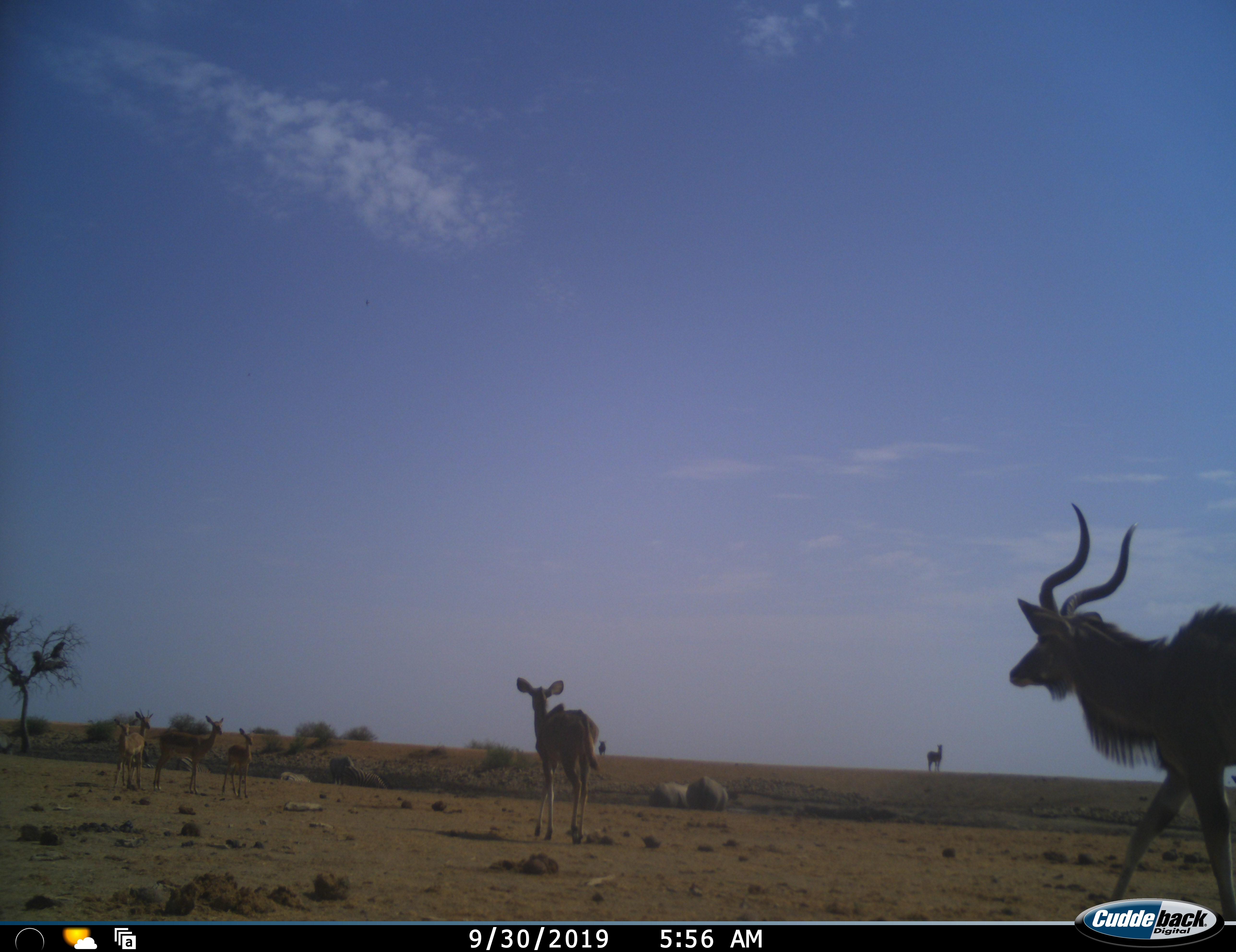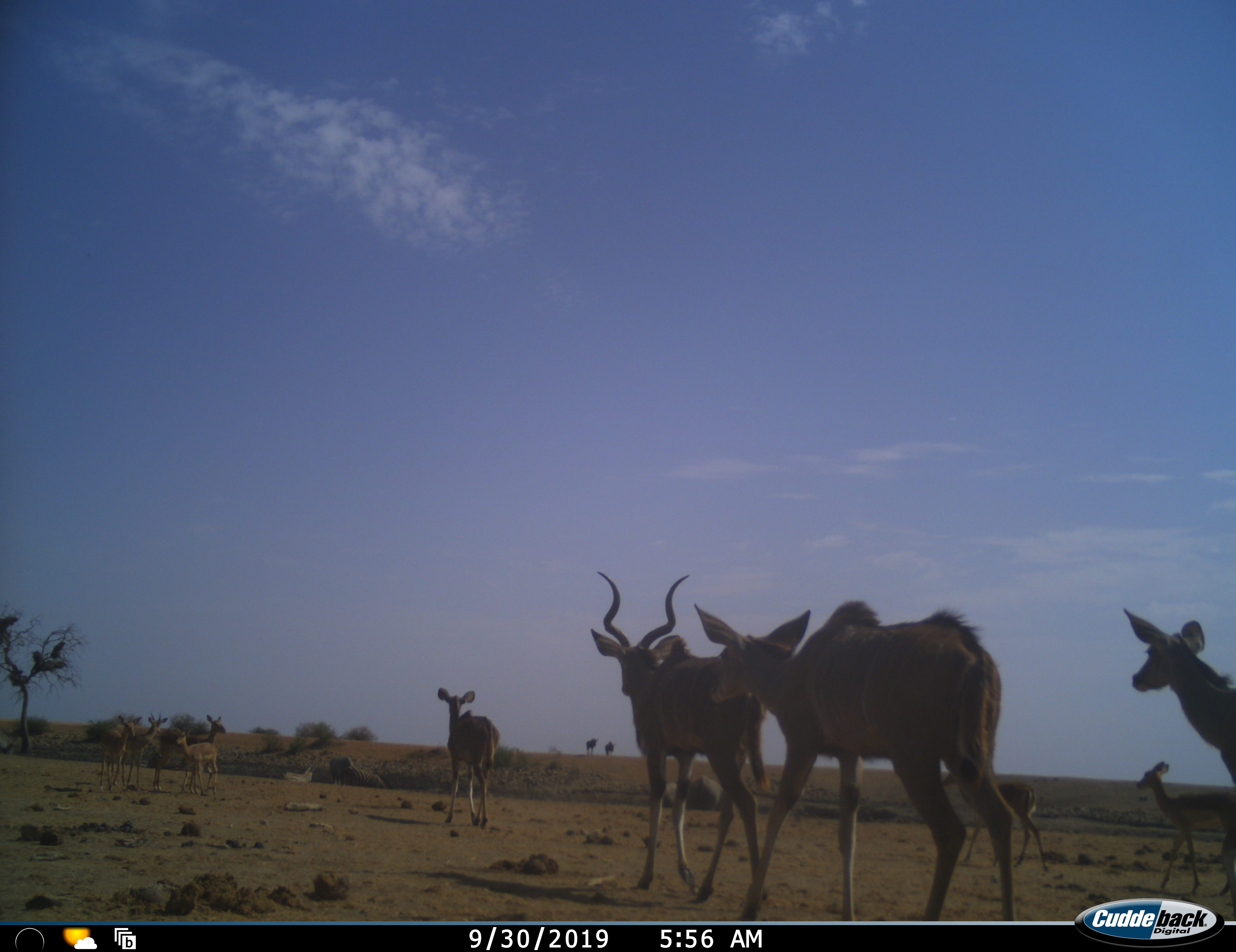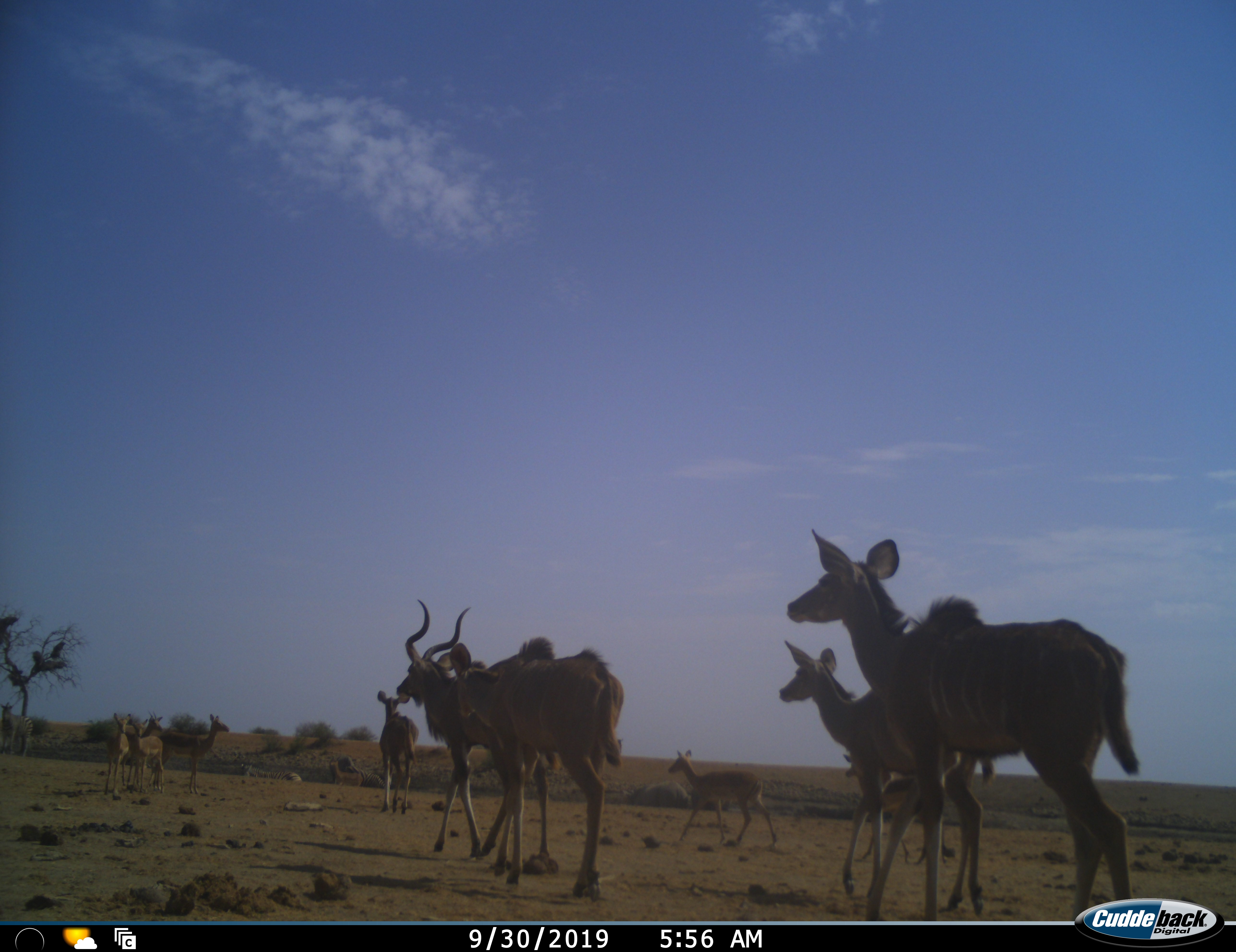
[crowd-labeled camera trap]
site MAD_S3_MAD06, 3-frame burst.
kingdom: Animalia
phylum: Chordata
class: Mammalia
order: Artiodactyla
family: Bovidae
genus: Aepyceros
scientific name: Aepyceros melampus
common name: impala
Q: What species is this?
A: Impala (Aepyceros melampus).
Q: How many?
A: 5.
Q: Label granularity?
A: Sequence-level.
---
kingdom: Animalia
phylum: Chordata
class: Mammalia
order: Artiodactyla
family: Bovidae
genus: Tragelaphus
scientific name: Tragelaphus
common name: kudu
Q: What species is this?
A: Kudu (Tragelaphus).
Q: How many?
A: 5.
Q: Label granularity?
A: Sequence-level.